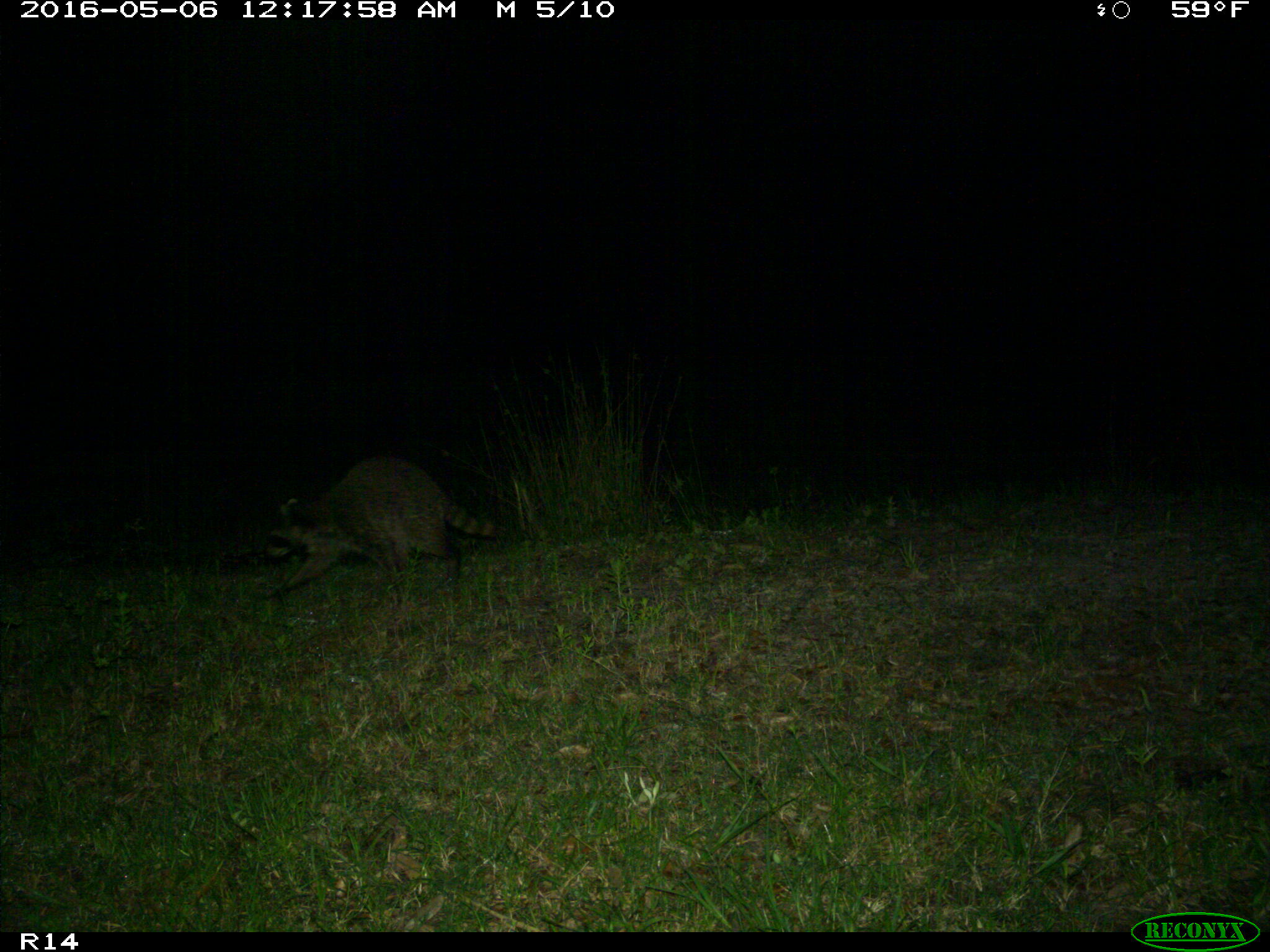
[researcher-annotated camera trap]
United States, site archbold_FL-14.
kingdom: Animalia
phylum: Chordata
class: Mammalia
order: Carnivora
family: Procyonidae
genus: Procyon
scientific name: Procyon lotor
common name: common raccoon